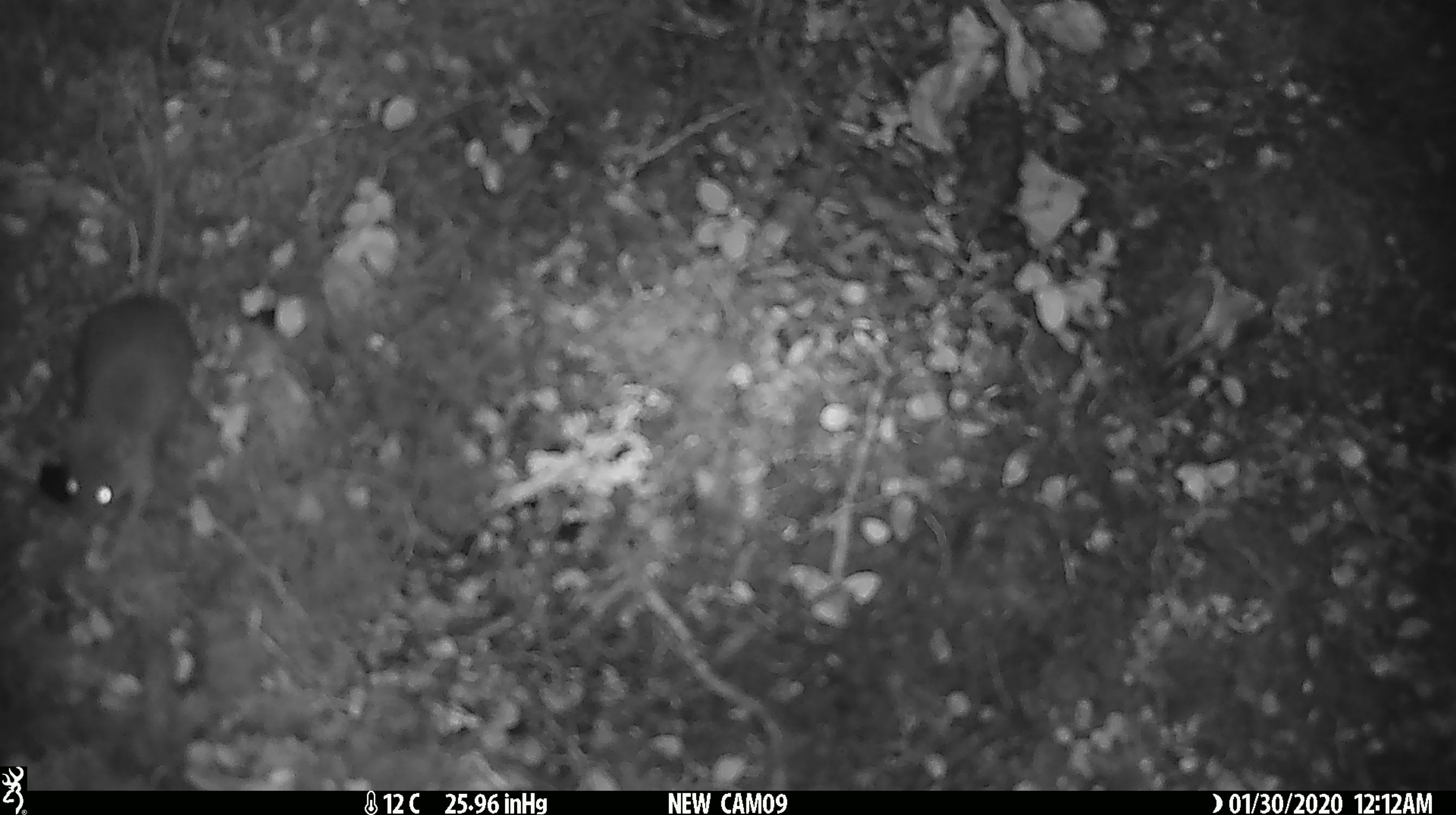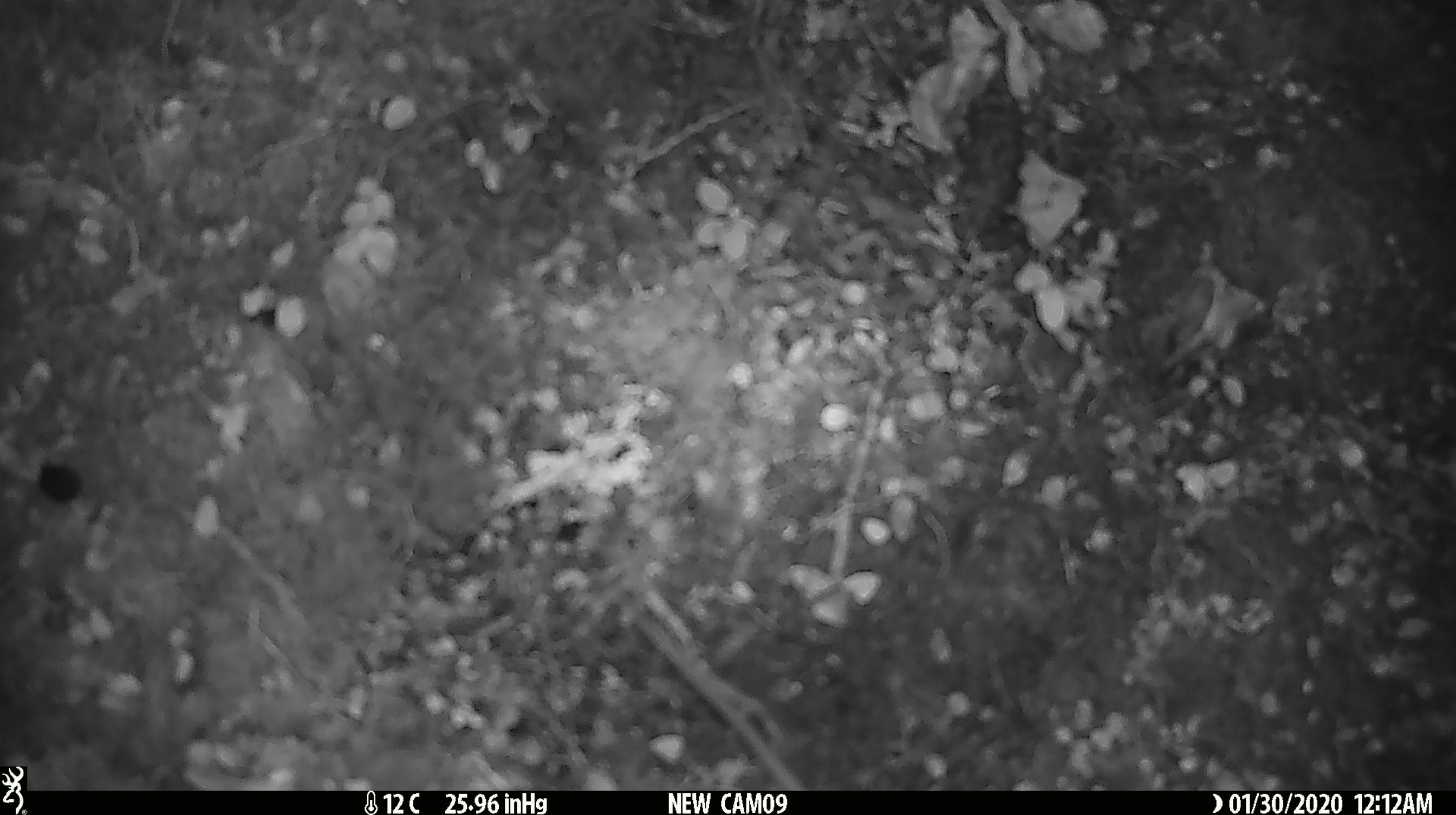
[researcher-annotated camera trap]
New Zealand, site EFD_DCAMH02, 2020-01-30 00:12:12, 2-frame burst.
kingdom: Animalia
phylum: Chordata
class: Mammalia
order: Rodentia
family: Muridae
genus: Mus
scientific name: Mus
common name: mouse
Mouse (Mus).